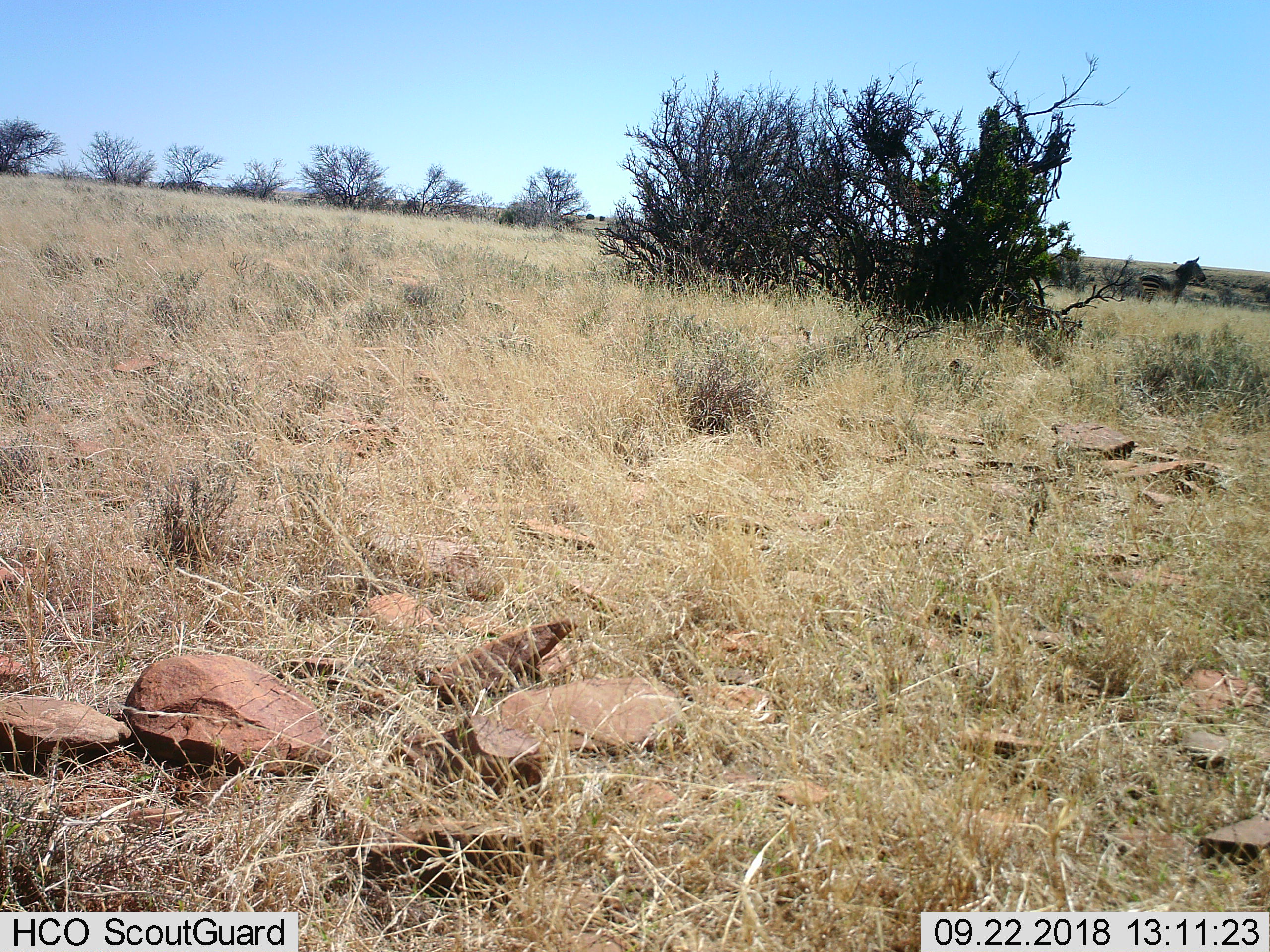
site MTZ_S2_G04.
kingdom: Animalia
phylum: Chordata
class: Mammalia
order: Perissodactyla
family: Equidae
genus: Equus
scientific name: Equus zebra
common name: mountain zebra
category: zebramountain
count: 1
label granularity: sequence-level